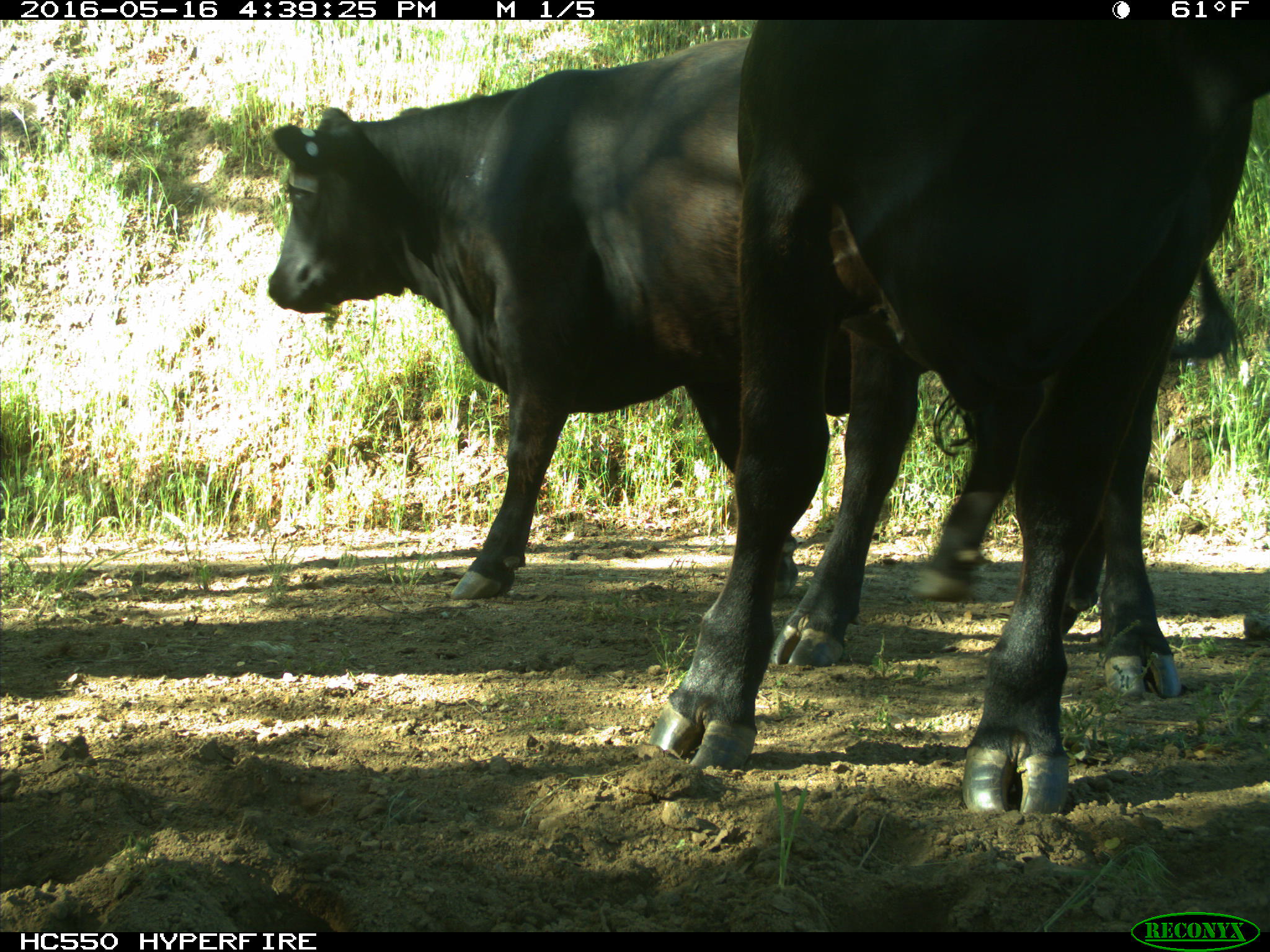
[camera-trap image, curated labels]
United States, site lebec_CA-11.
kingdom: Animalia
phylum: Chordata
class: Mammalia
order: Artiodactyla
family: Bovidae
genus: Bos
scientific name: Bos taurus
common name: domestic cow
Bos taurus (domestic cow).